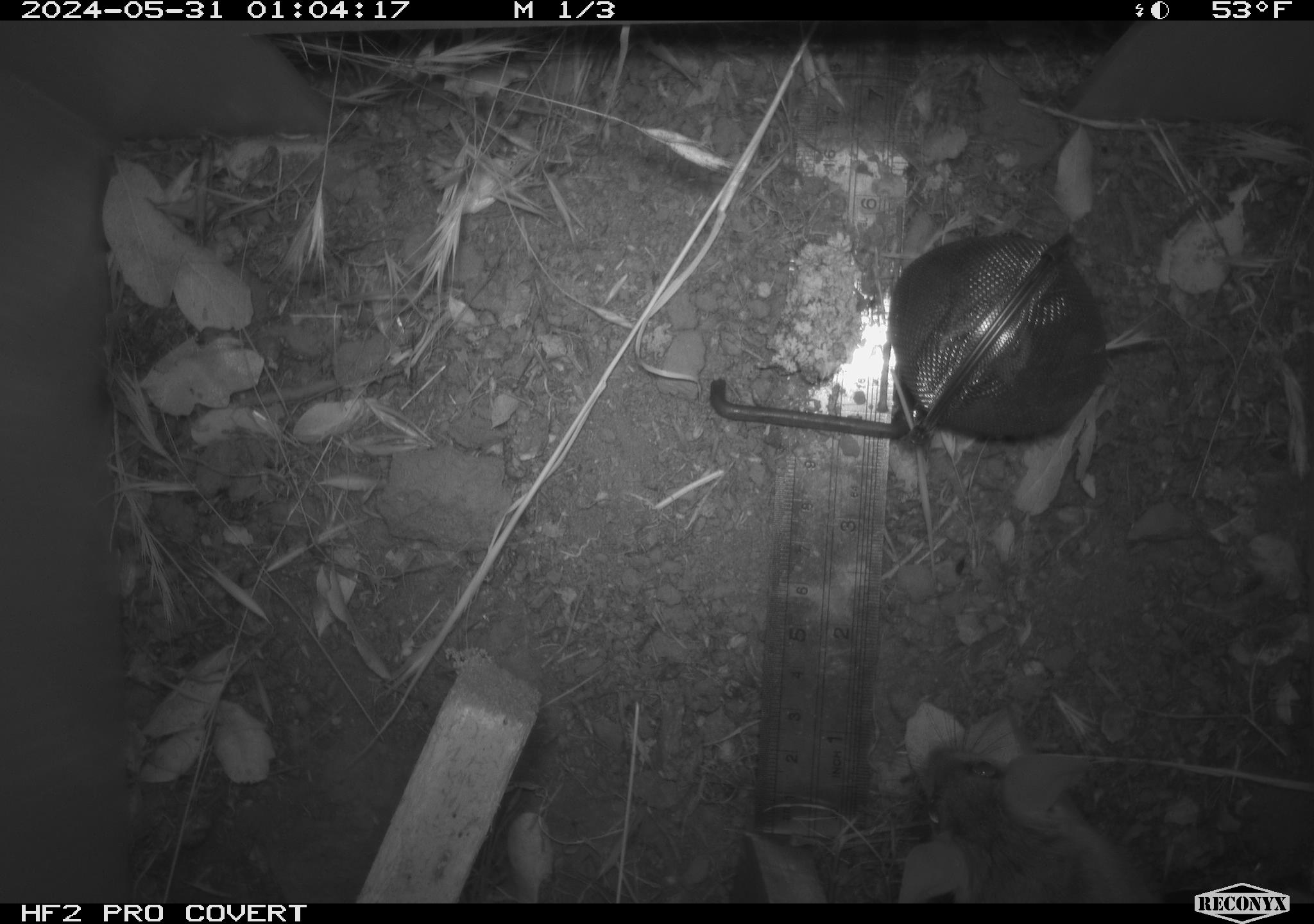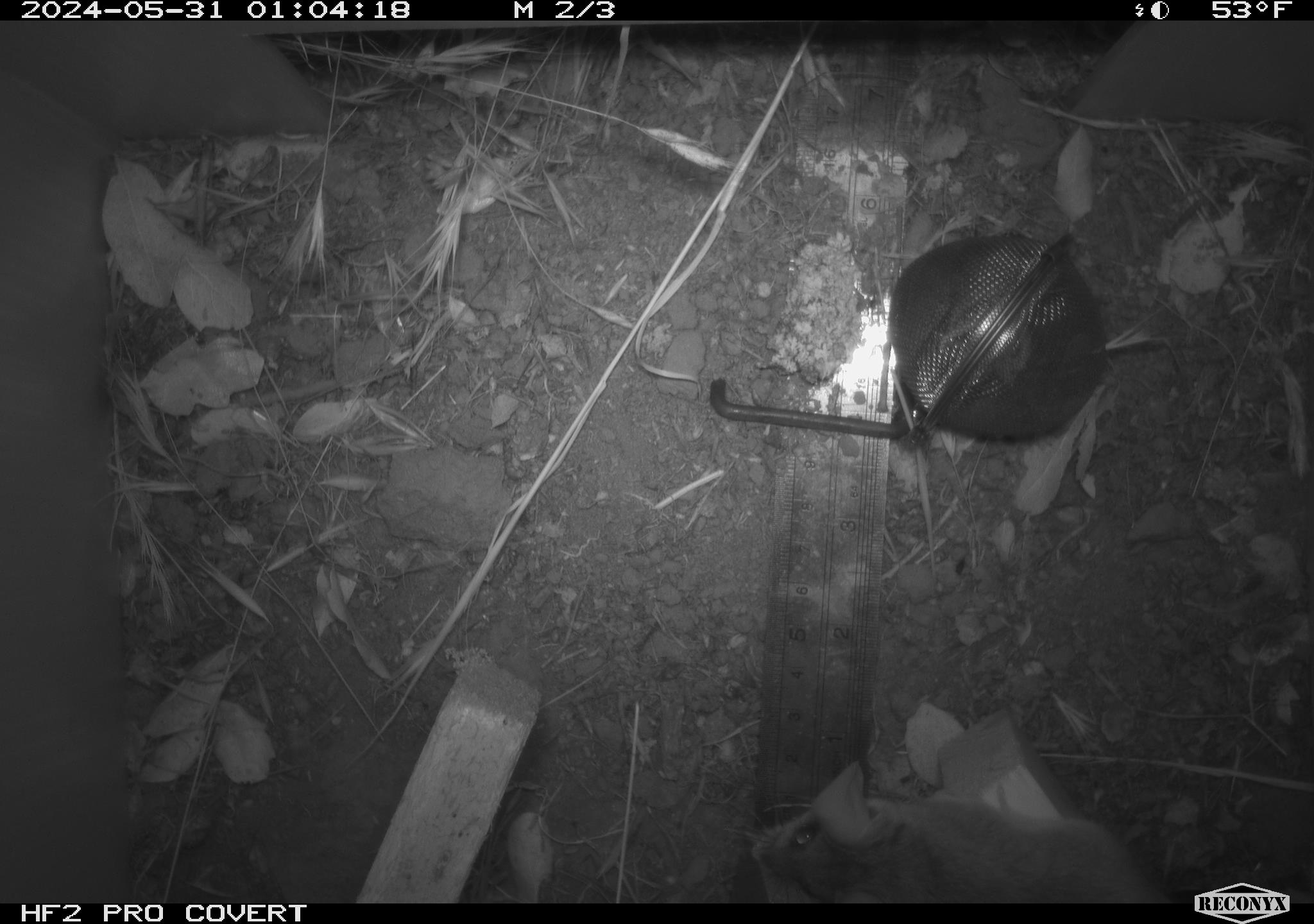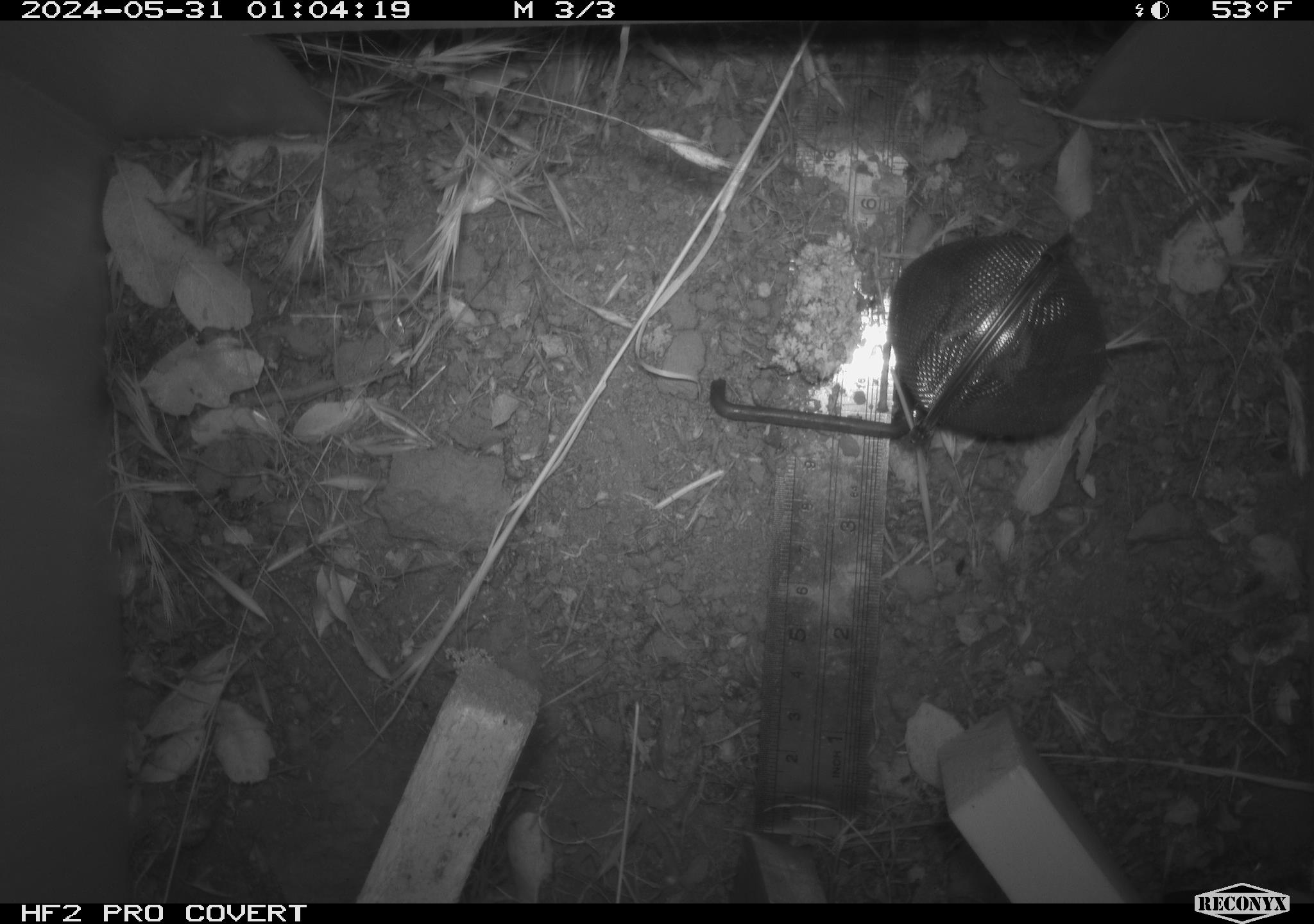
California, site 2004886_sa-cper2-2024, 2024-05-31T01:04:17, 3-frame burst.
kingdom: Animalia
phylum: Chordata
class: Mammalia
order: Rodentia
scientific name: Rodentia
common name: rodent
Rodent (Rodentia).